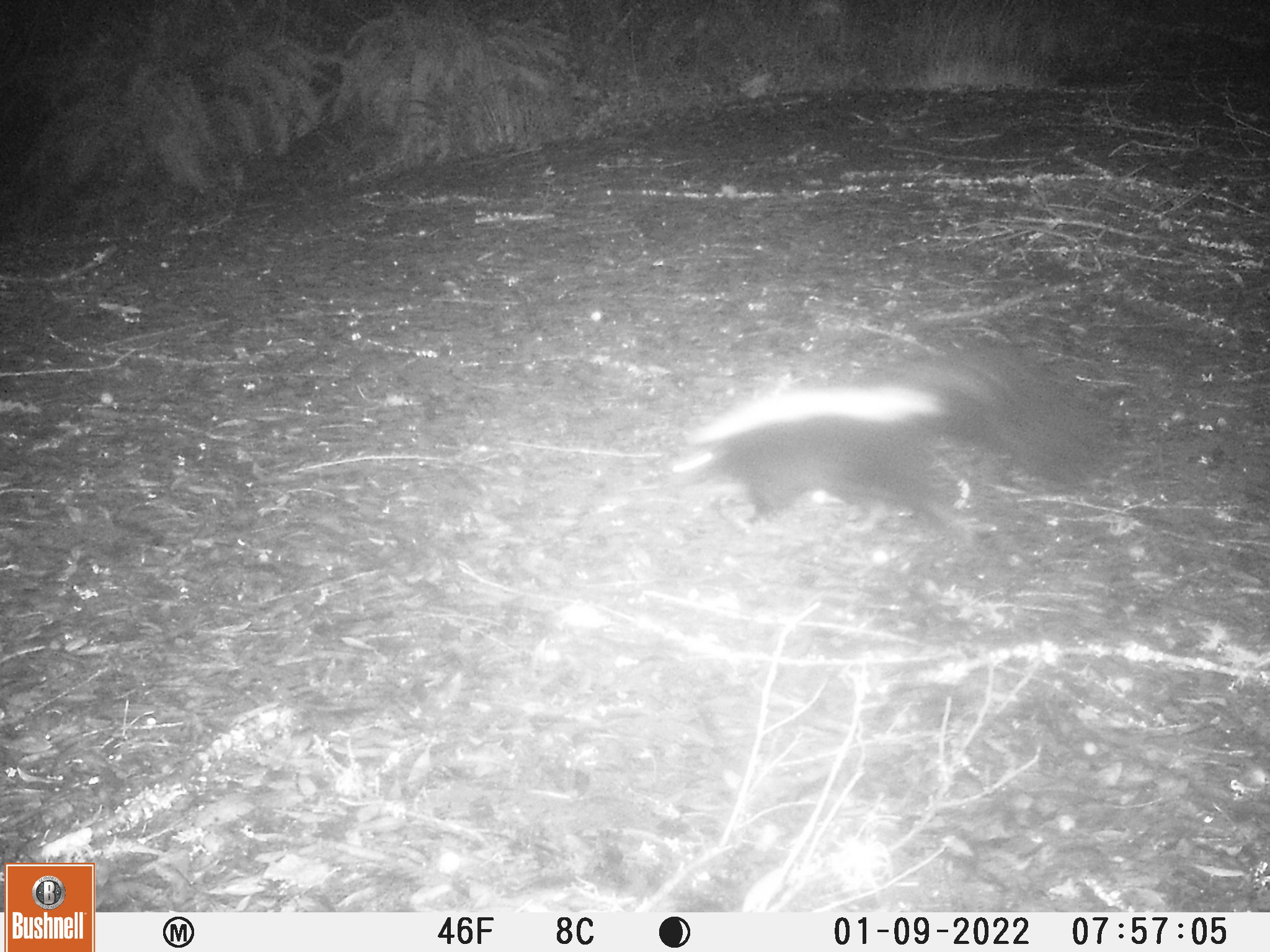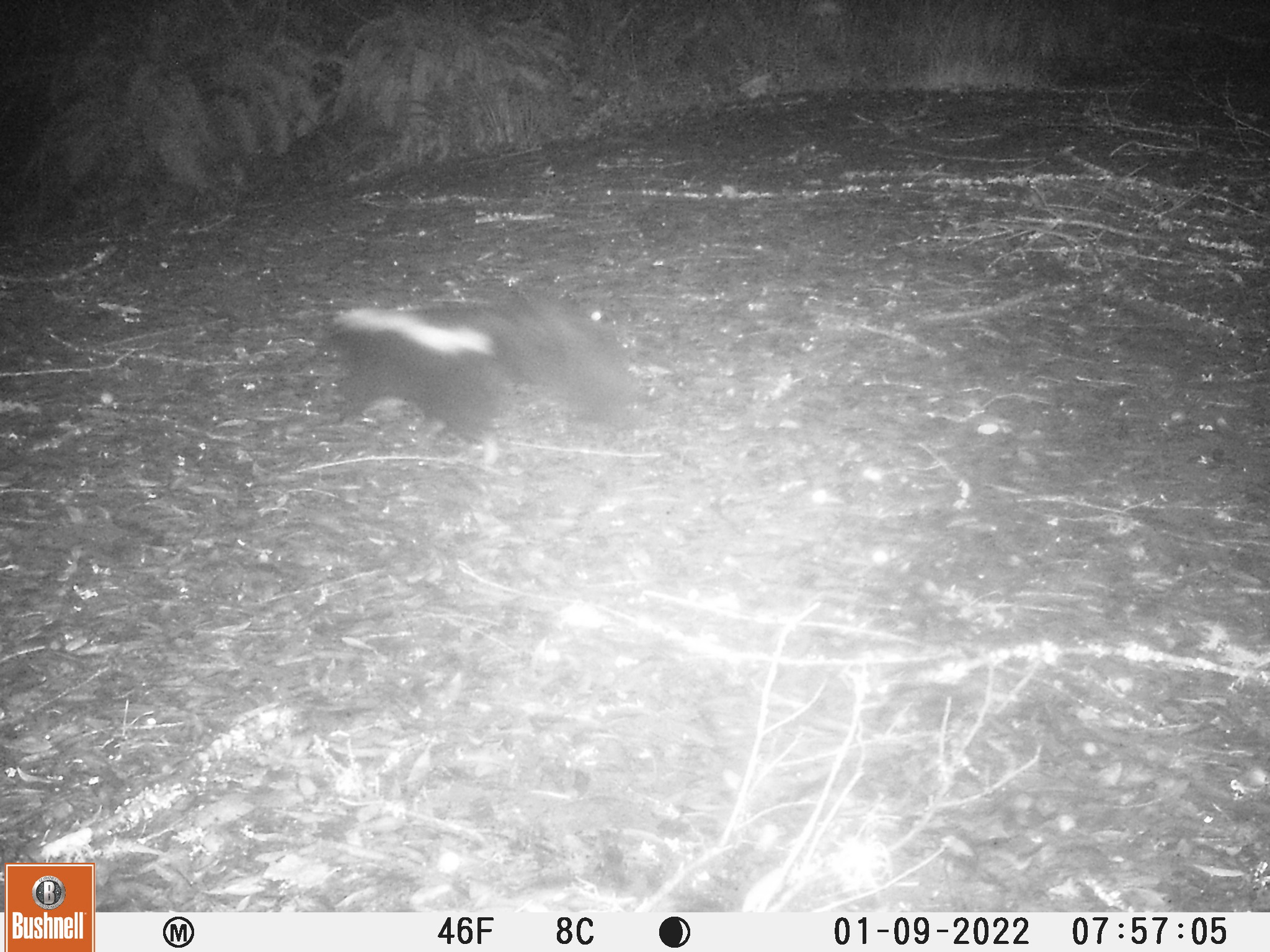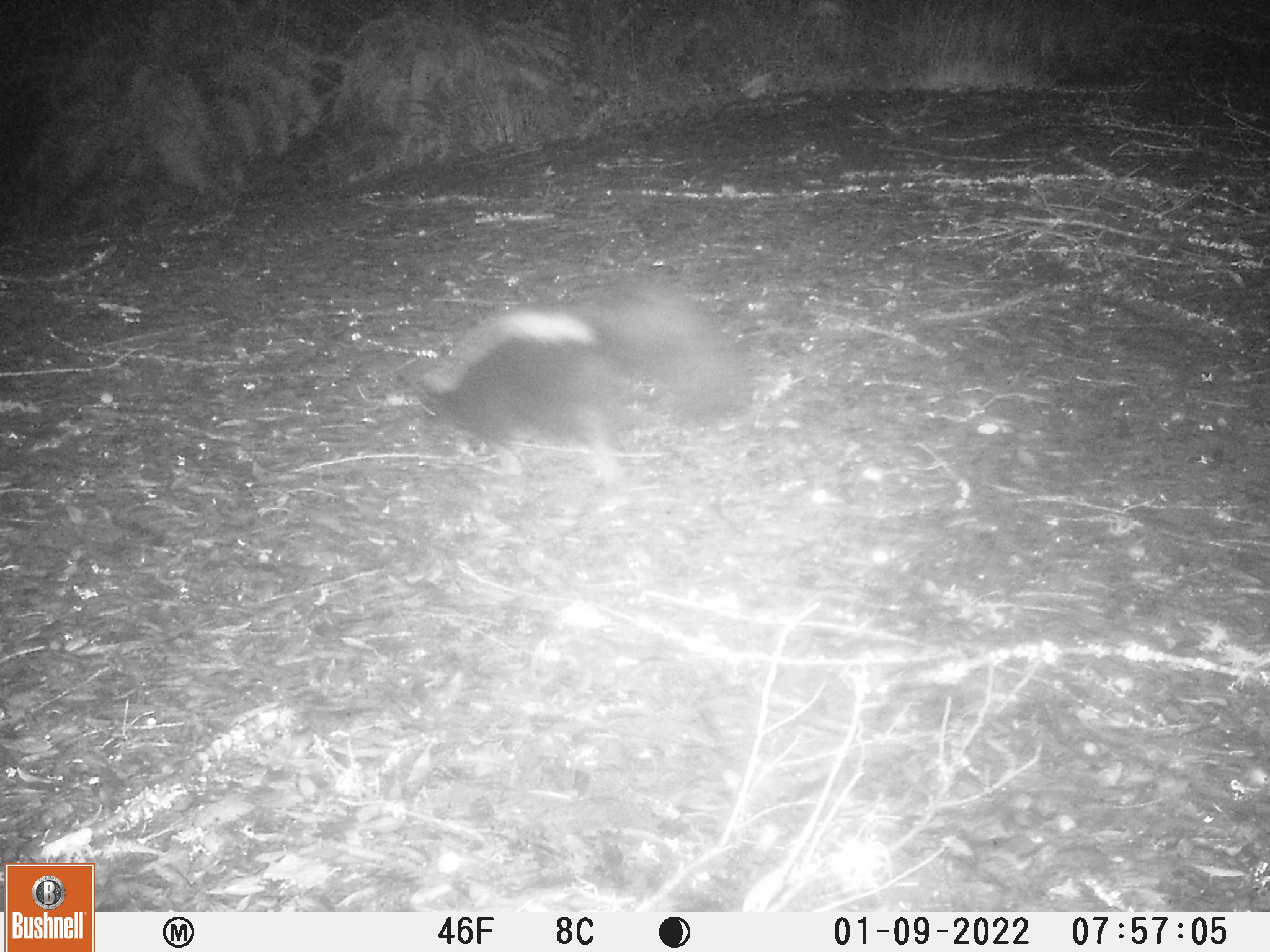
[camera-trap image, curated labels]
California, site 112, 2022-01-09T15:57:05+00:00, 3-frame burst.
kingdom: Animalia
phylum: Chordata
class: Mammalia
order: Carnivora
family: Mephitidae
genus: Mephitis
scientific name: Mephitis mephitis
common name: striped skunk